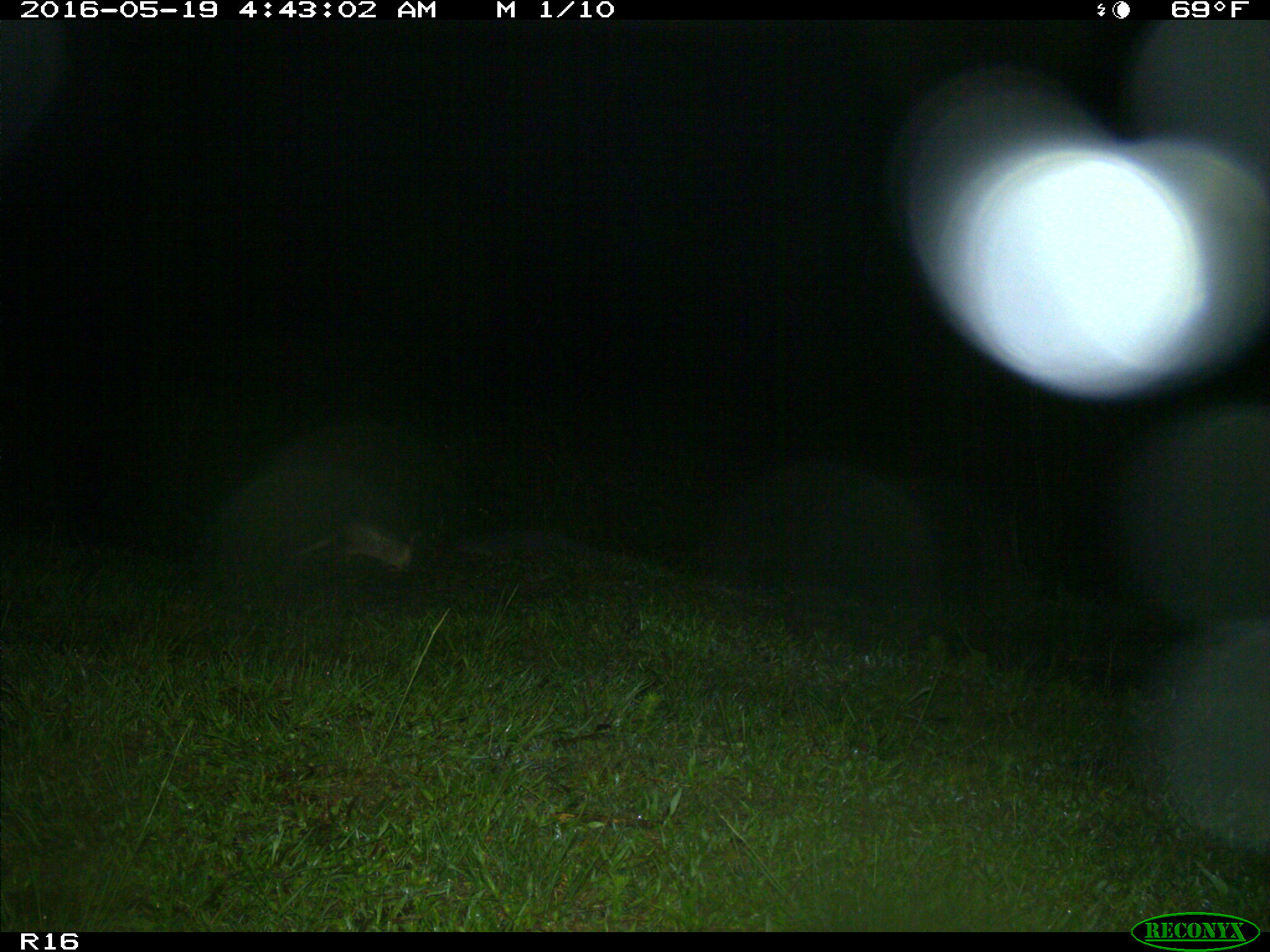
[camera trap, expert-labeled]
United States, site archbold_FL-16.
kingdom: Animalia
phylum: Chordata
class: Mammalia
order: Cingulata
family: Dasypodidae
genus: Dasypus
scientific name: Dasypus novemcinctus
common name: nine-banded armadillo